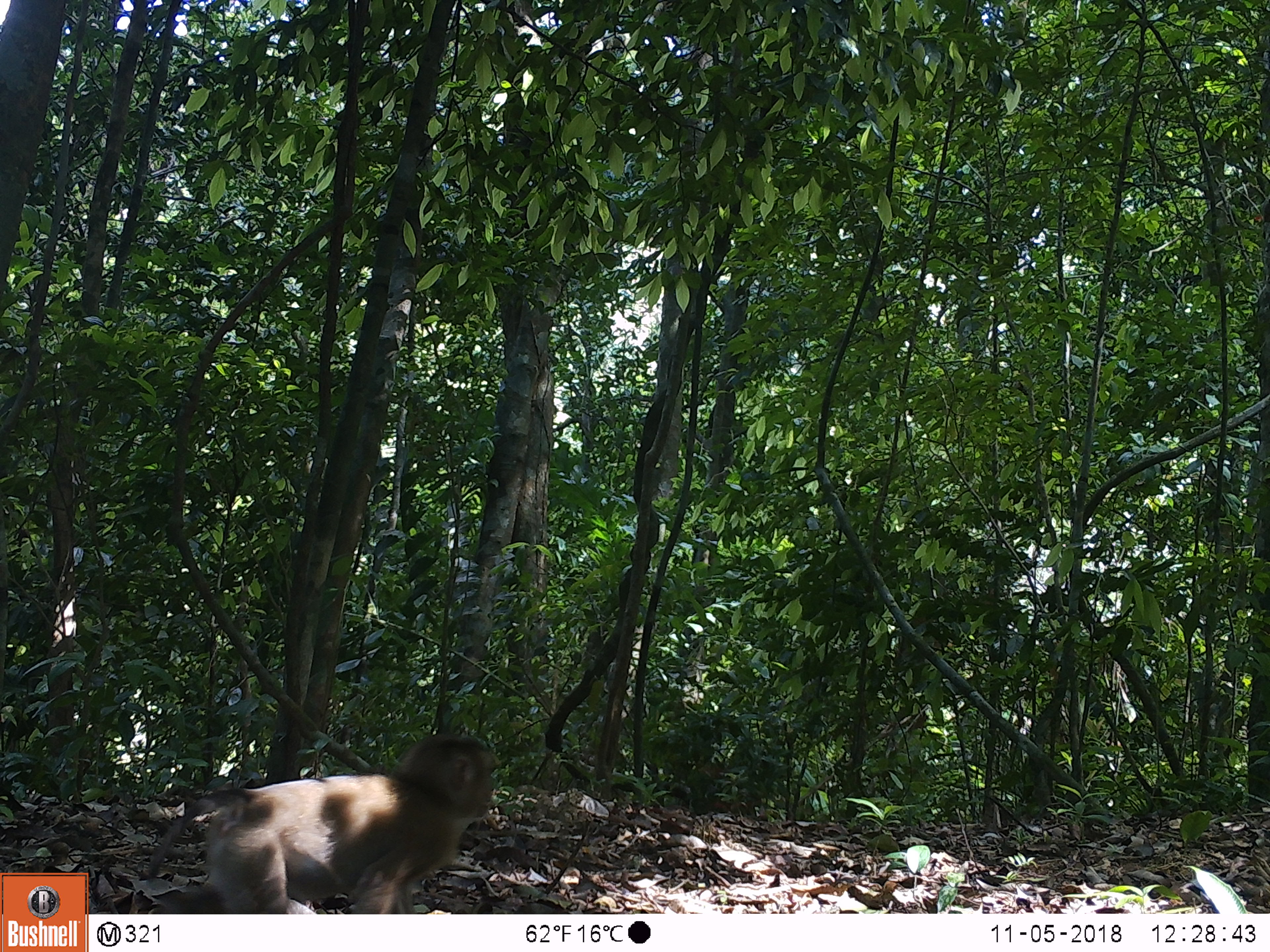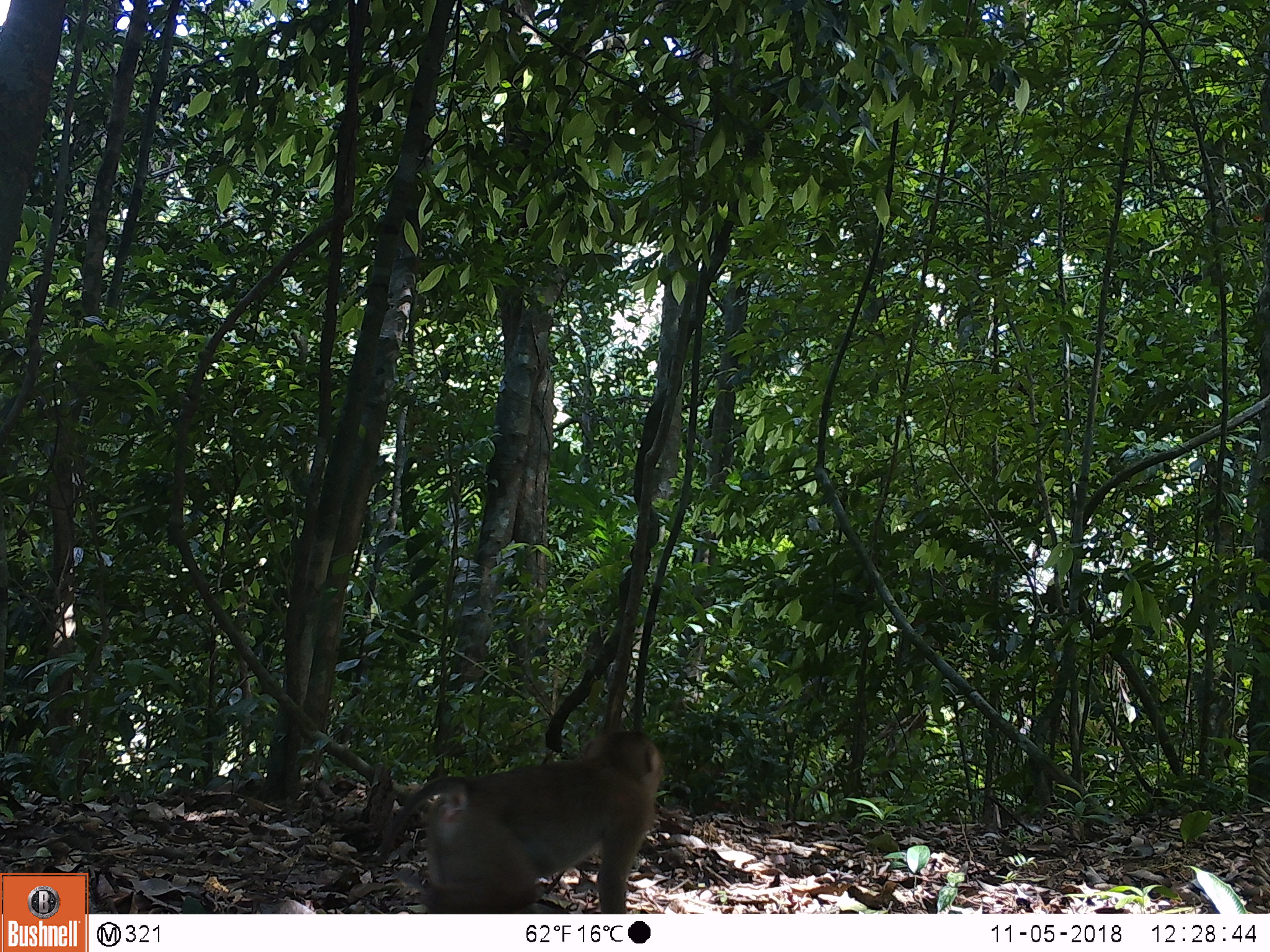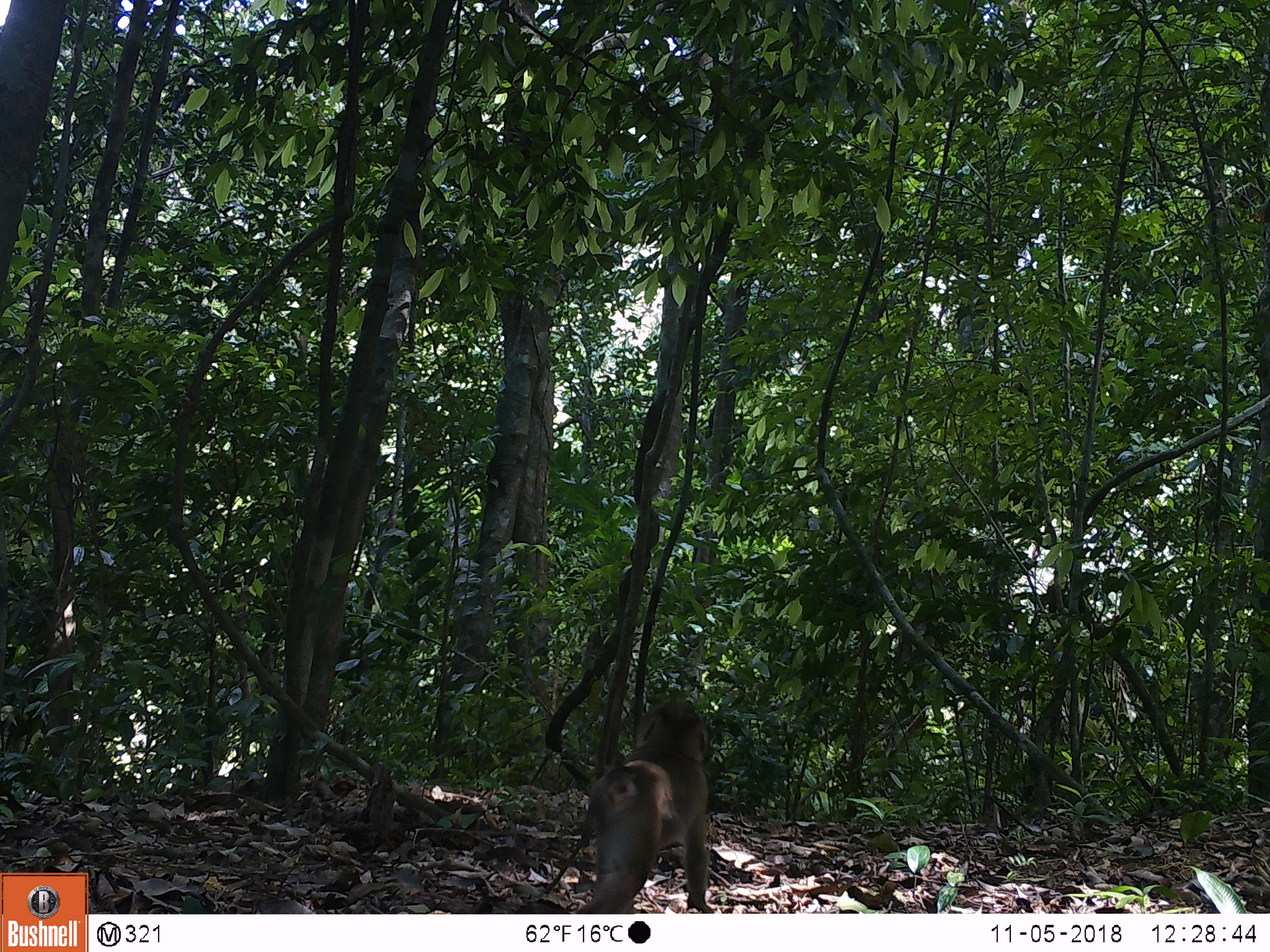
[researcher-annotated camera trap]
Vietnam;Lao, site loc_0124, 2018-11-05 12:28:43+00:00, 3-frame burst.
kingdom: Animalia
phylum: Chordata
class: Mammalia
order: Primates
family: Cercopithecidae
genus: Macaca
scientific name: Macaca nemestrina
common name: pig-tailed macaque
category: pig tailed macaque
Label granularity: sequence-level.